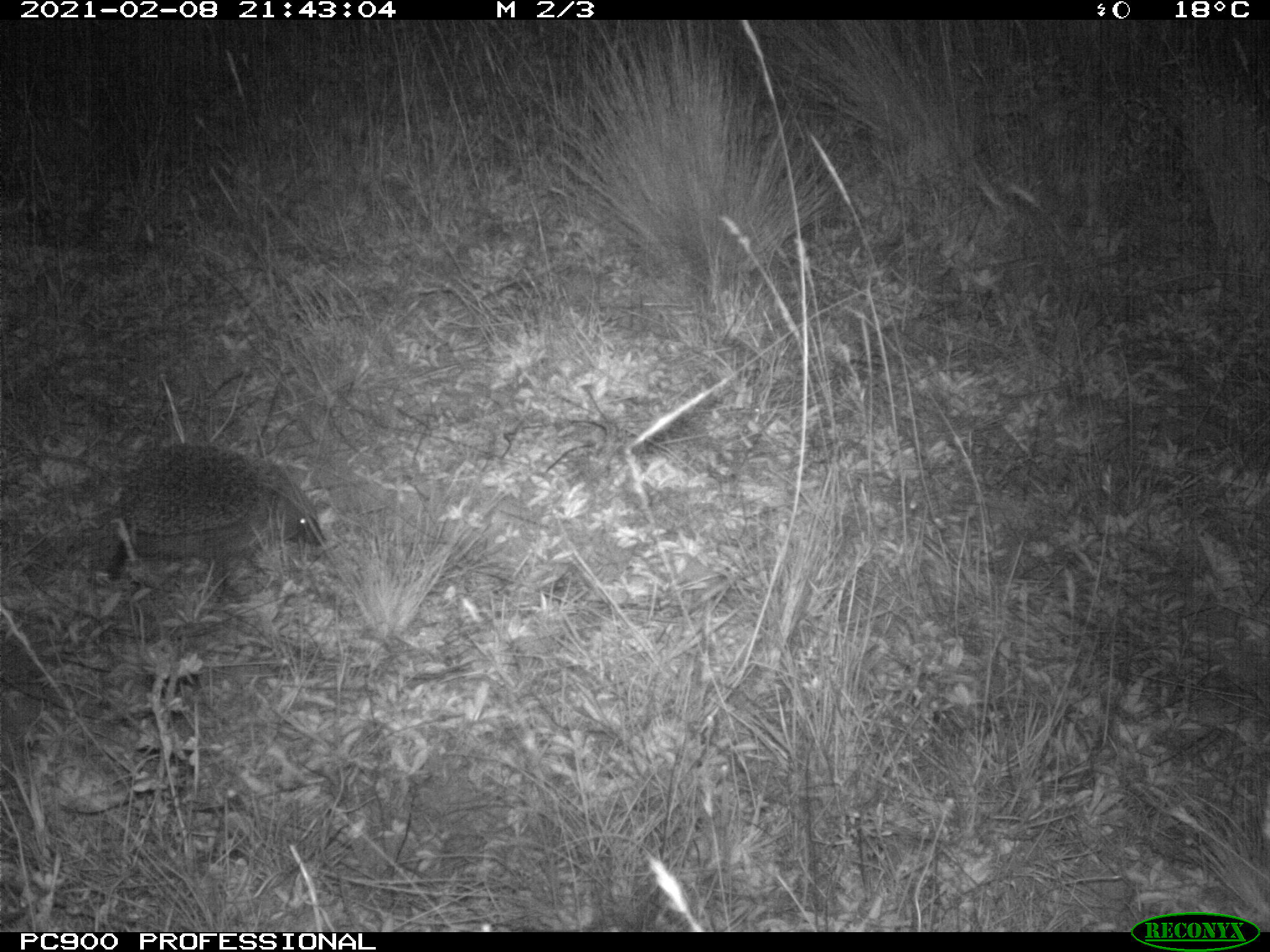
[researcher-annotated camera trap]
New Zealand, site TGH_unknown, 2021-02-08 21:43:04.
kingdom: Animalia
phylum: Chordata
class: Mammalia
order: Eulipotyphla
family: Erinaceidae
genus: Erinaceus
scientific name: Erinaceus europaeus europaeus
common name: european hedgehog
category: hedgehog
Hedgehog (european hedgehog) (Erinaceus europaeus europaeus).